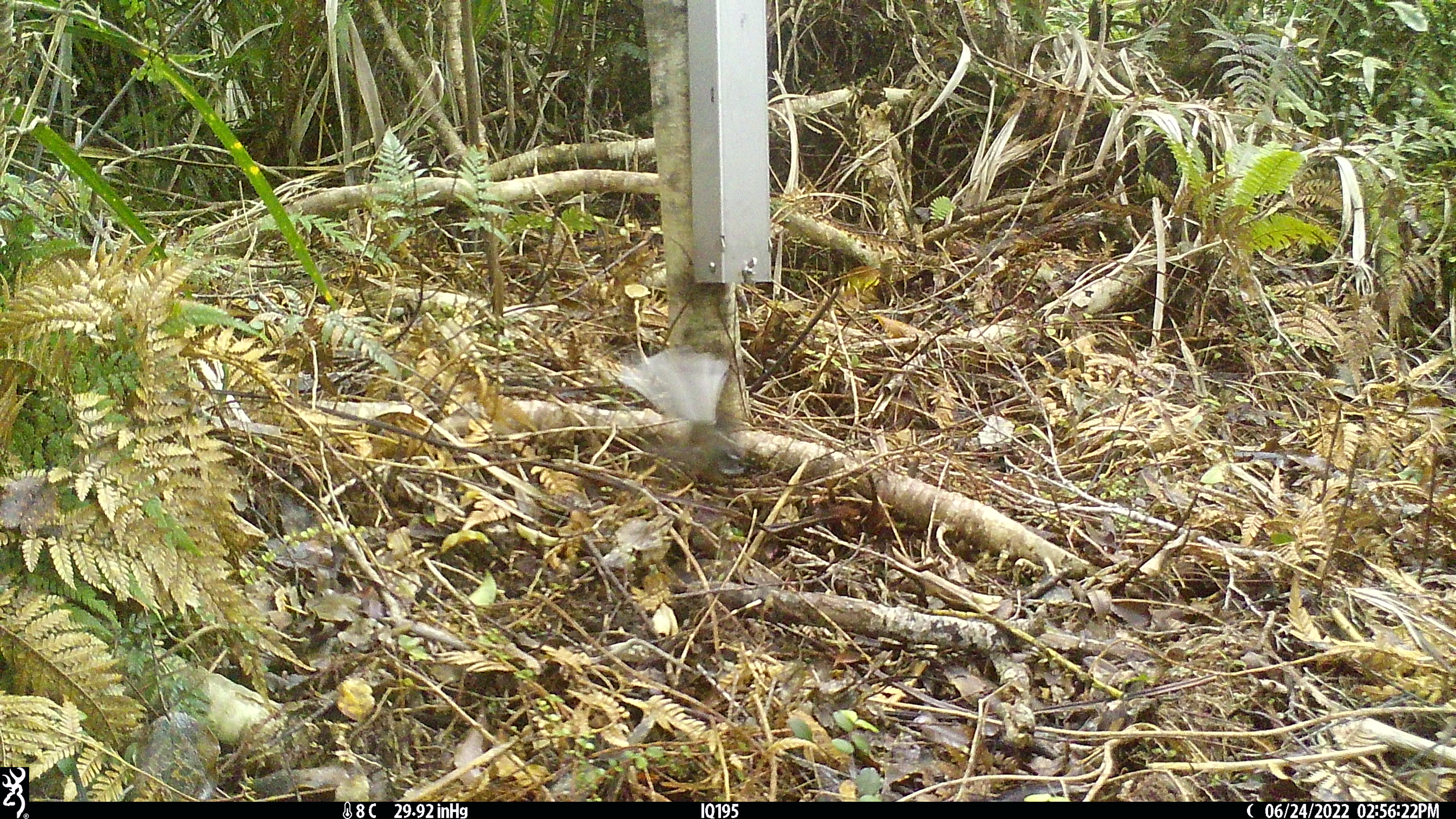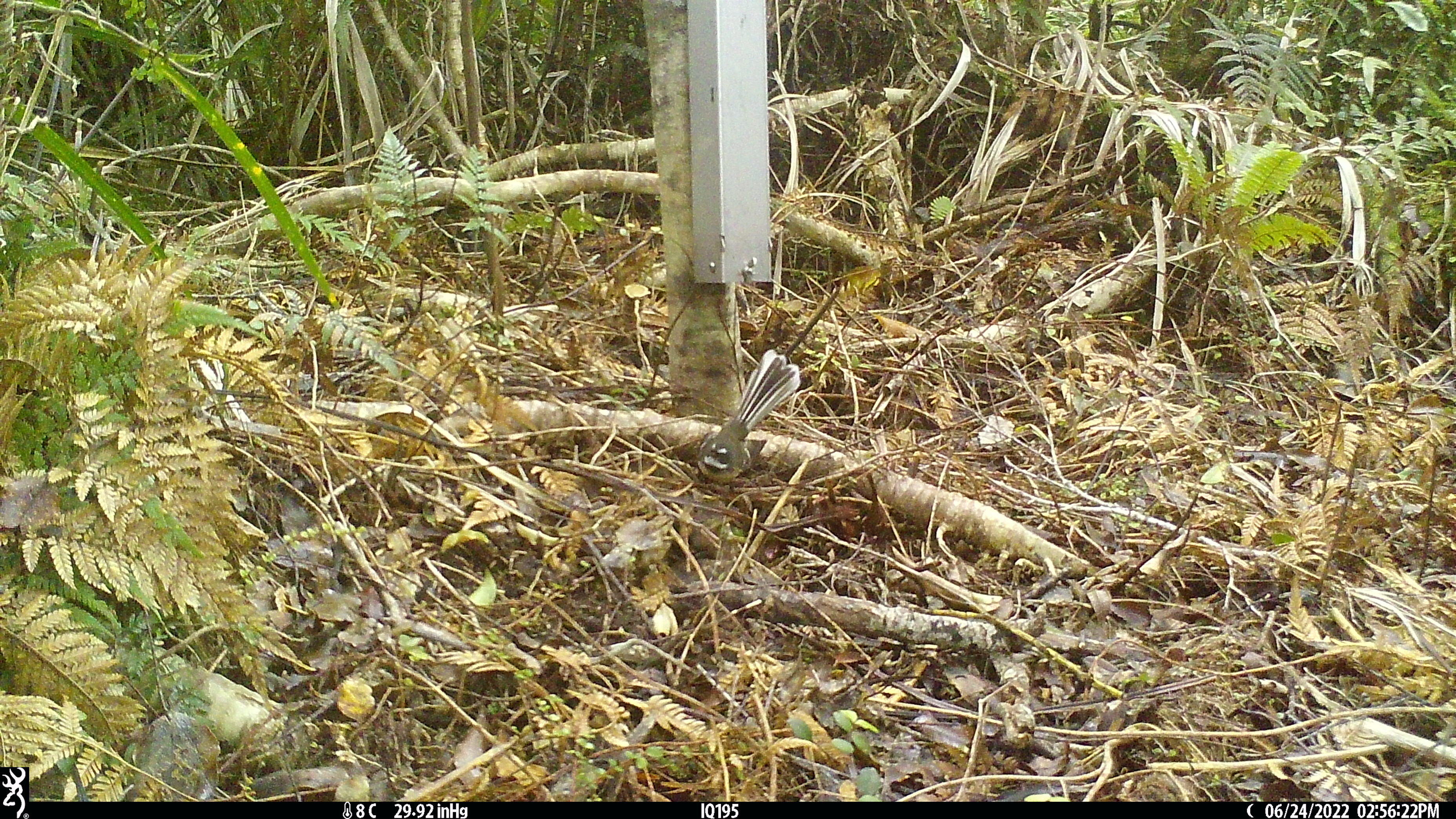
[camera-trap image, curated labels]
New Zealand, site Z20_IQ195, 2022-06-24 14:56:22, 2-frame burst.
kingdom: Animalia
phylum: Chordata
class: Aves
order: Passeriformes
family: Rhipiduridae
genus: Rhipidura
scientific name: Rhipidura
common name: fantails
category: fantail